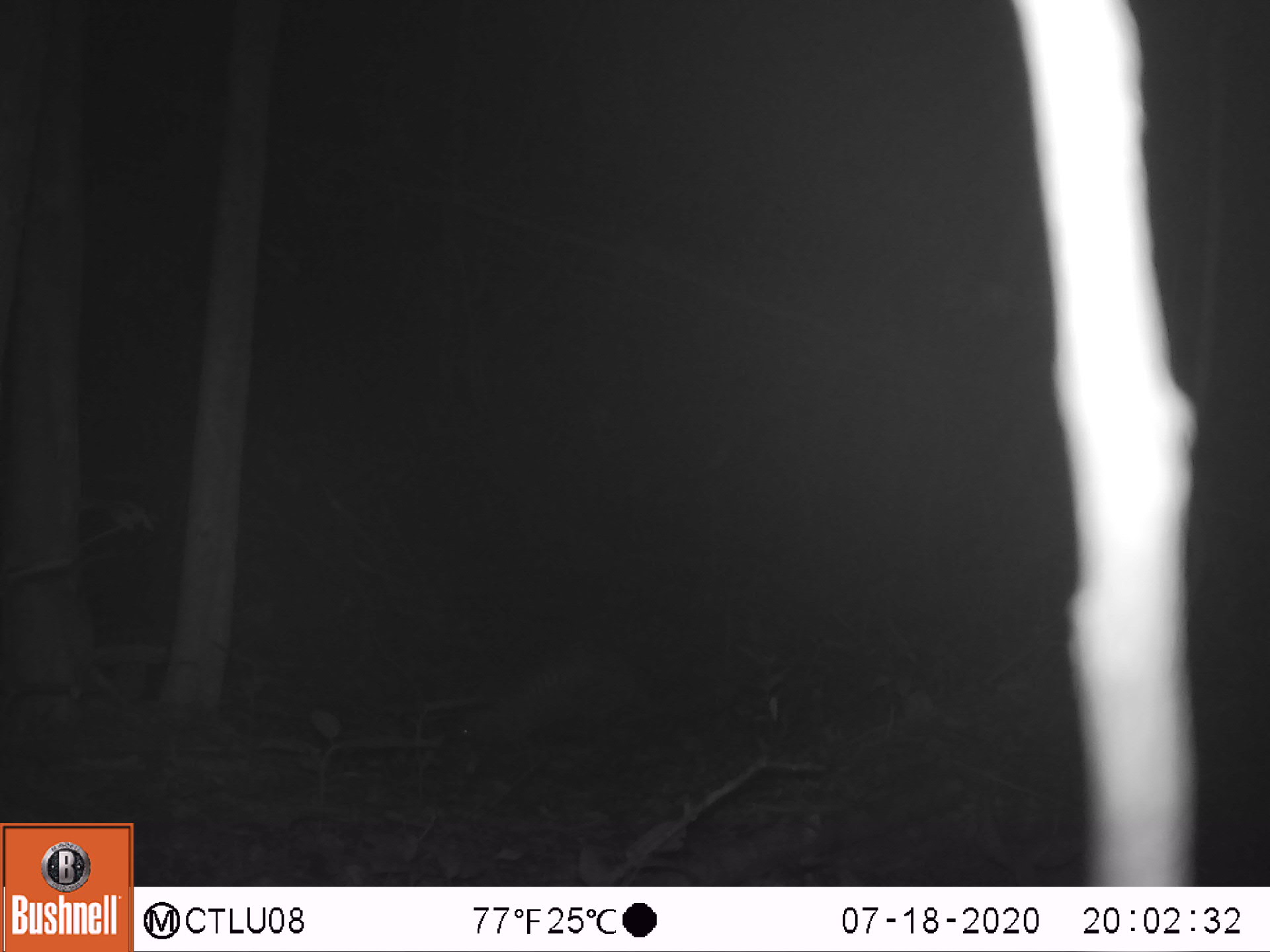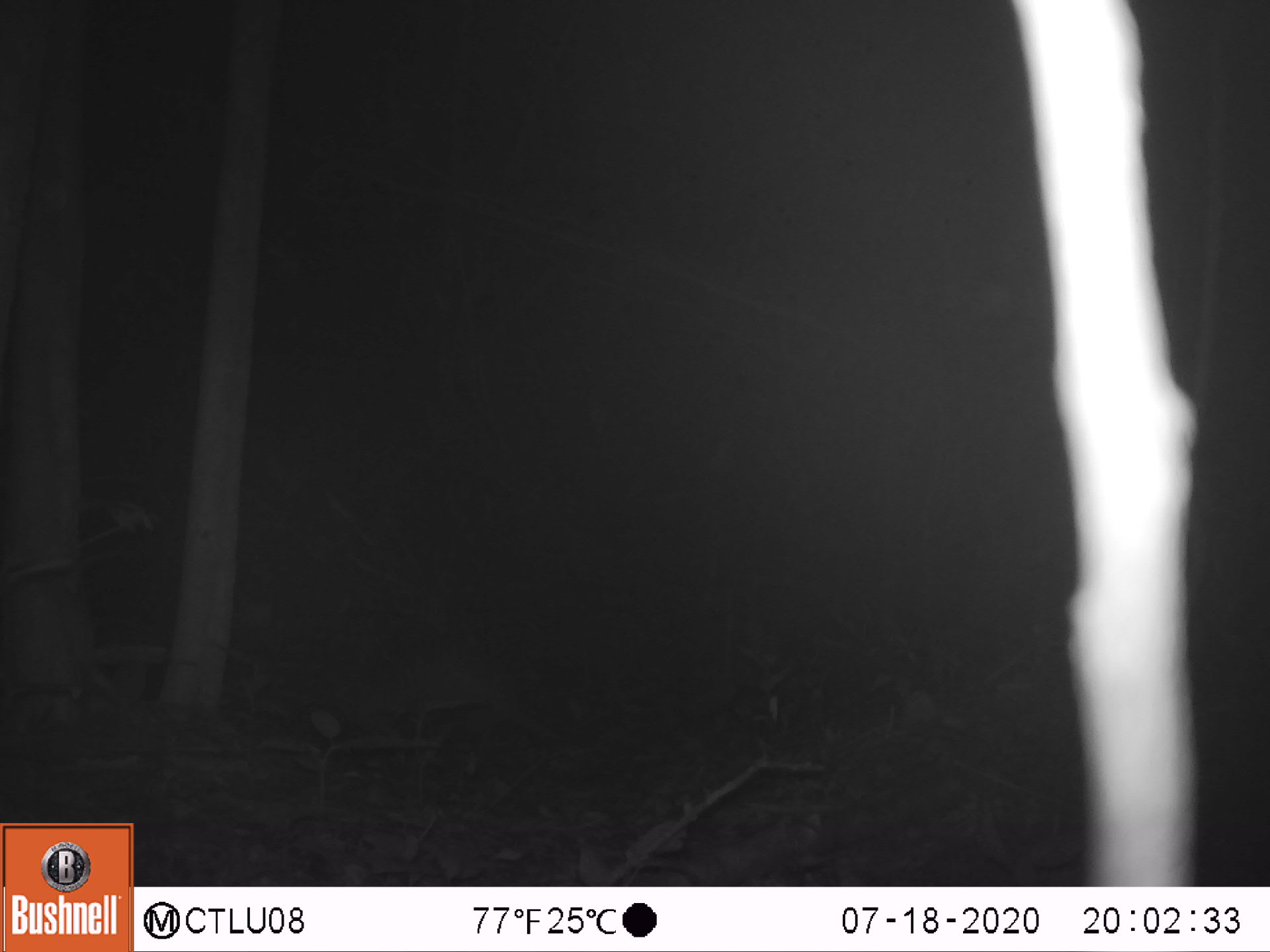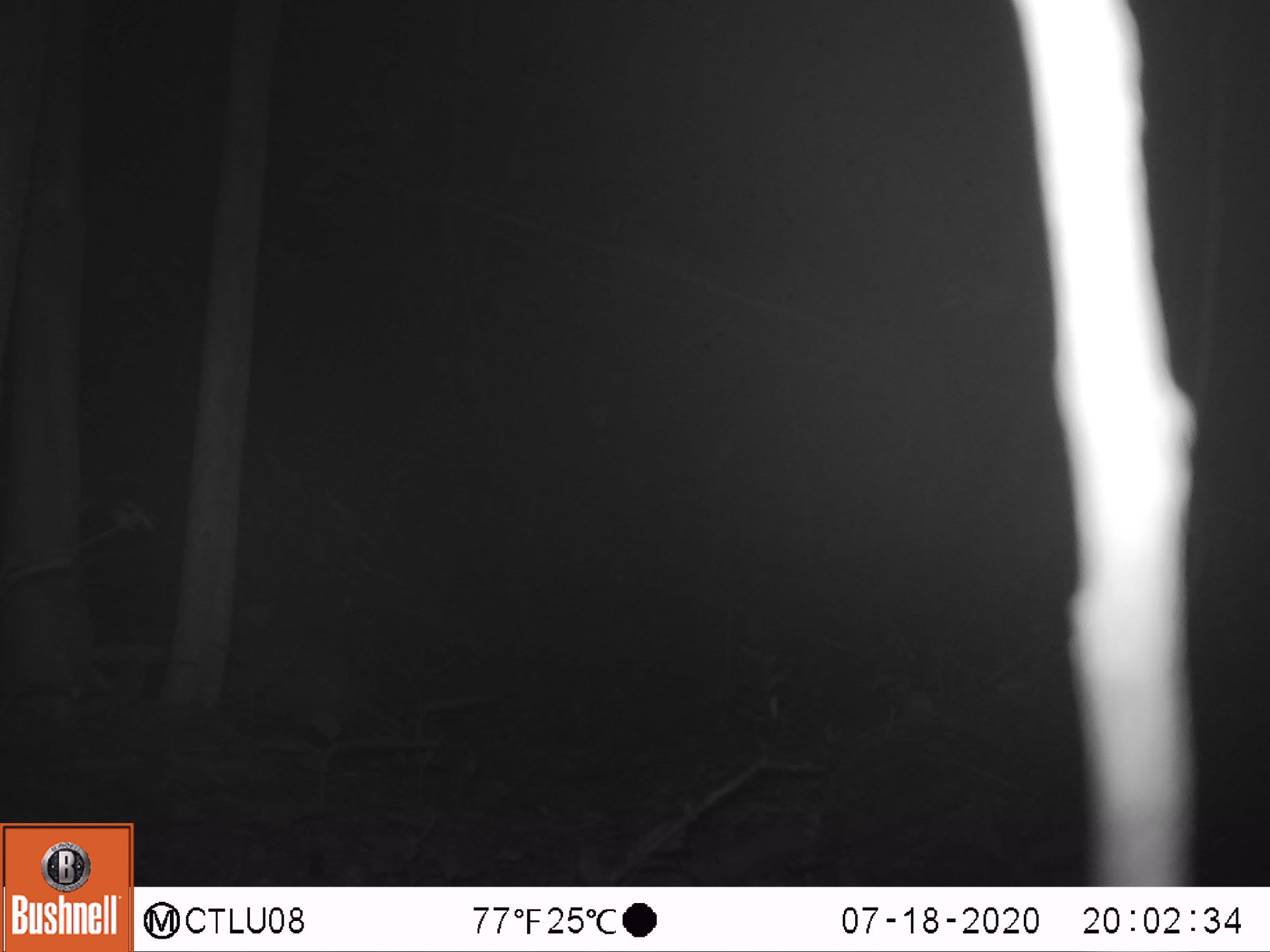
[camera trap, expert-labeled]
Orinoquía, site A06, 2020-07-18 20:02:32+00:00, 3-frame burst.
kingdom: Animalia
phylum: Chordata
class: Mammalia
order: Cingulata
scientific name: Cingulata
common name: armadillo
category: unknown armadillo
Unknown armadillo (armadillo) (Cingulata).